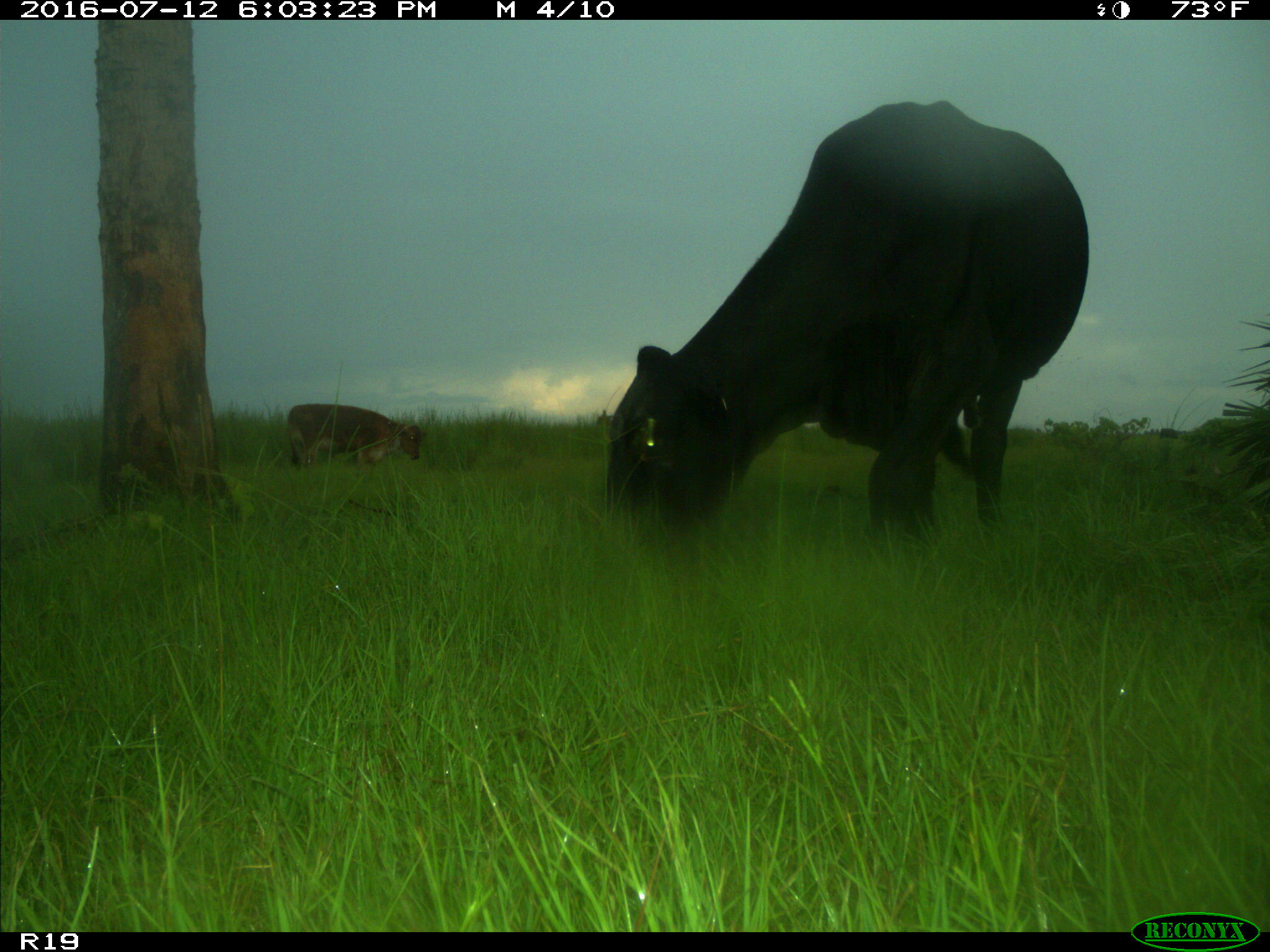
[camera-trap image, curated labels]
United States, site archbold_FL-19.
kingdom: Animalia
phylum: Chordata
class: Mammalia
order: Artiodactyla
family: Bovidae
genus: Bos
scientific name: Bos taurus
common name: domestic cow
Bos taurus (domestic cow).